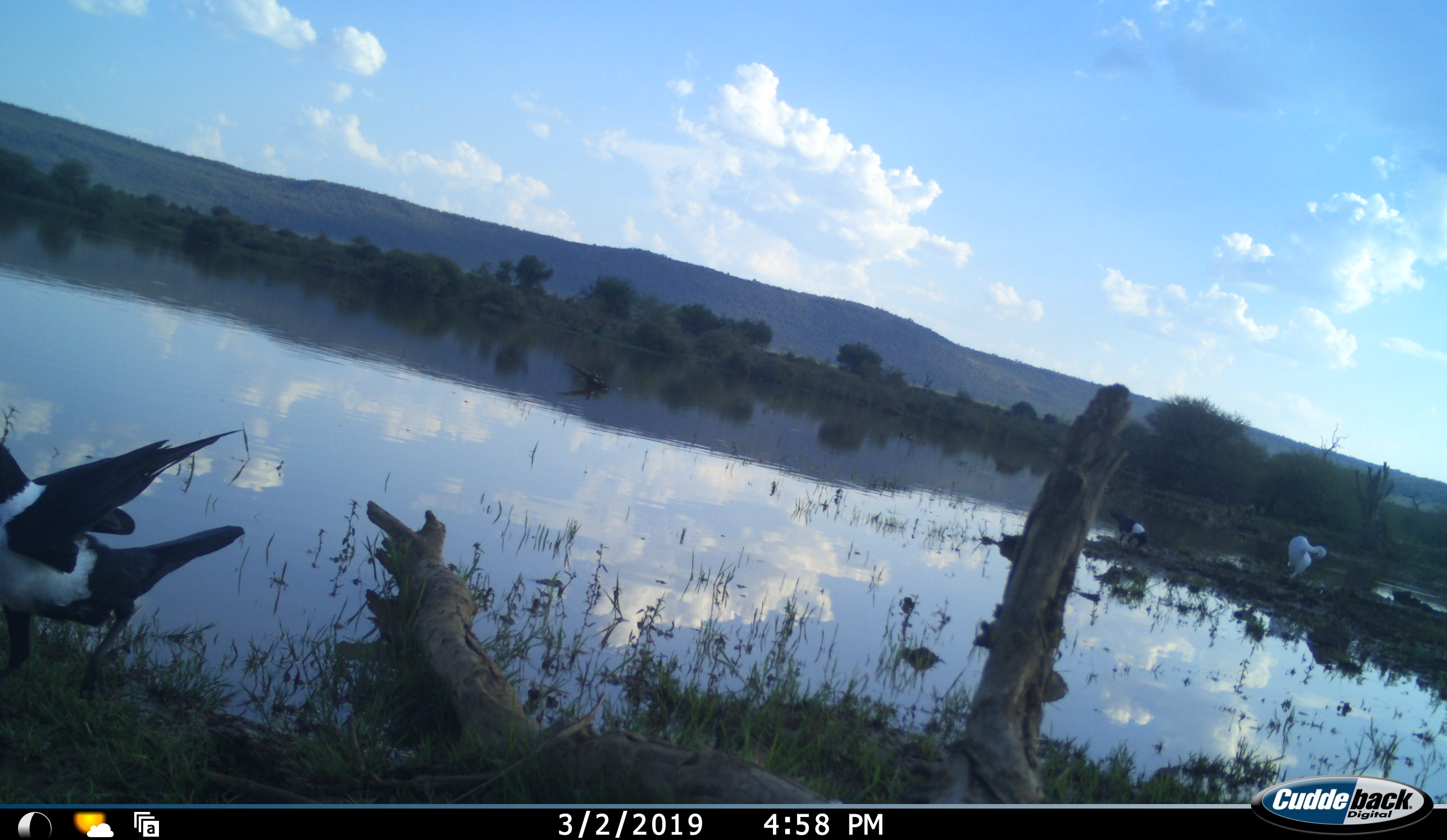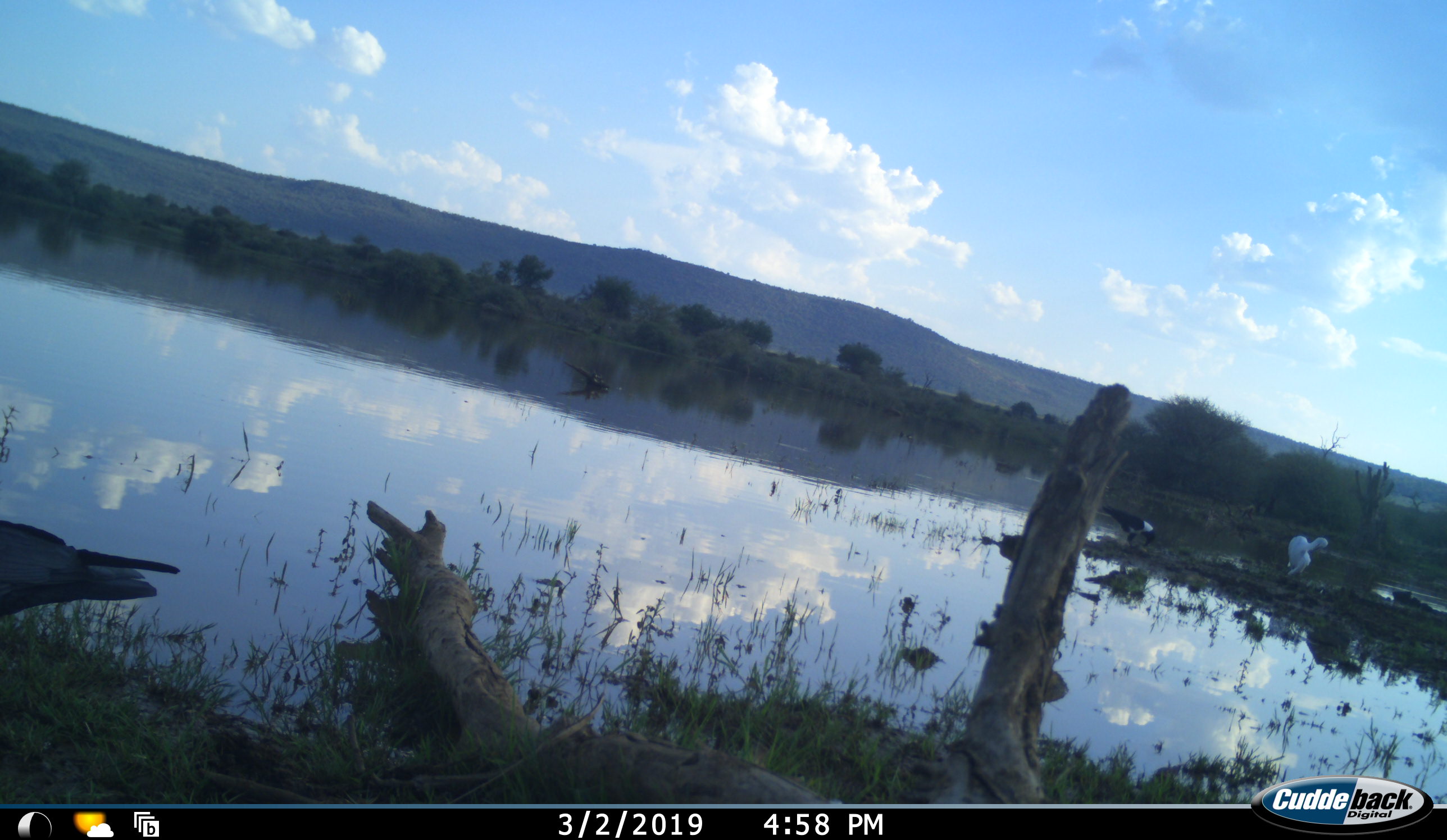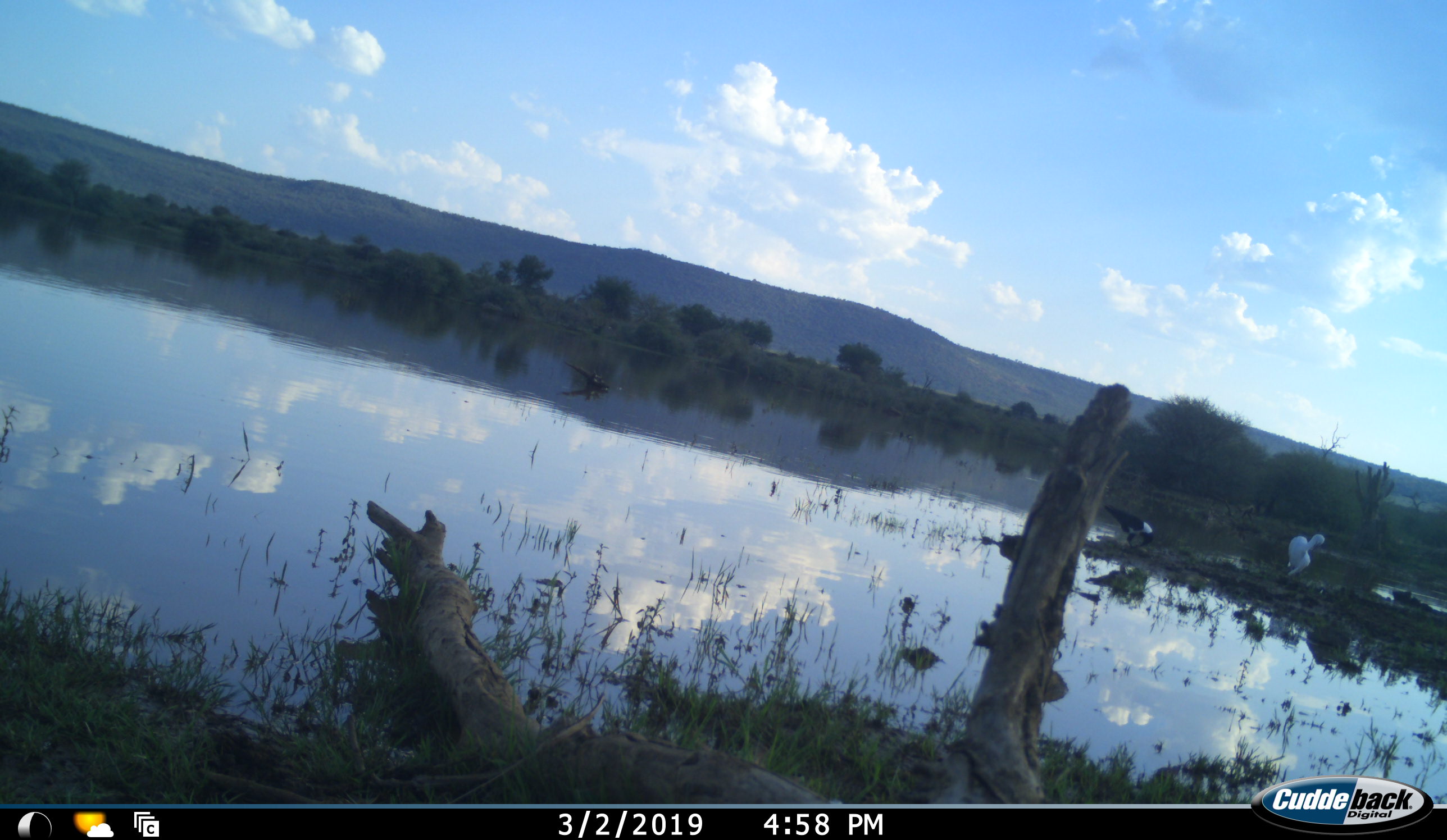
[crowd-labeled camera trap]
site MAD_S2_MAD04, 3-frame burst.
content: unidentified animal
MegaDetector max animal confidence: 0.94